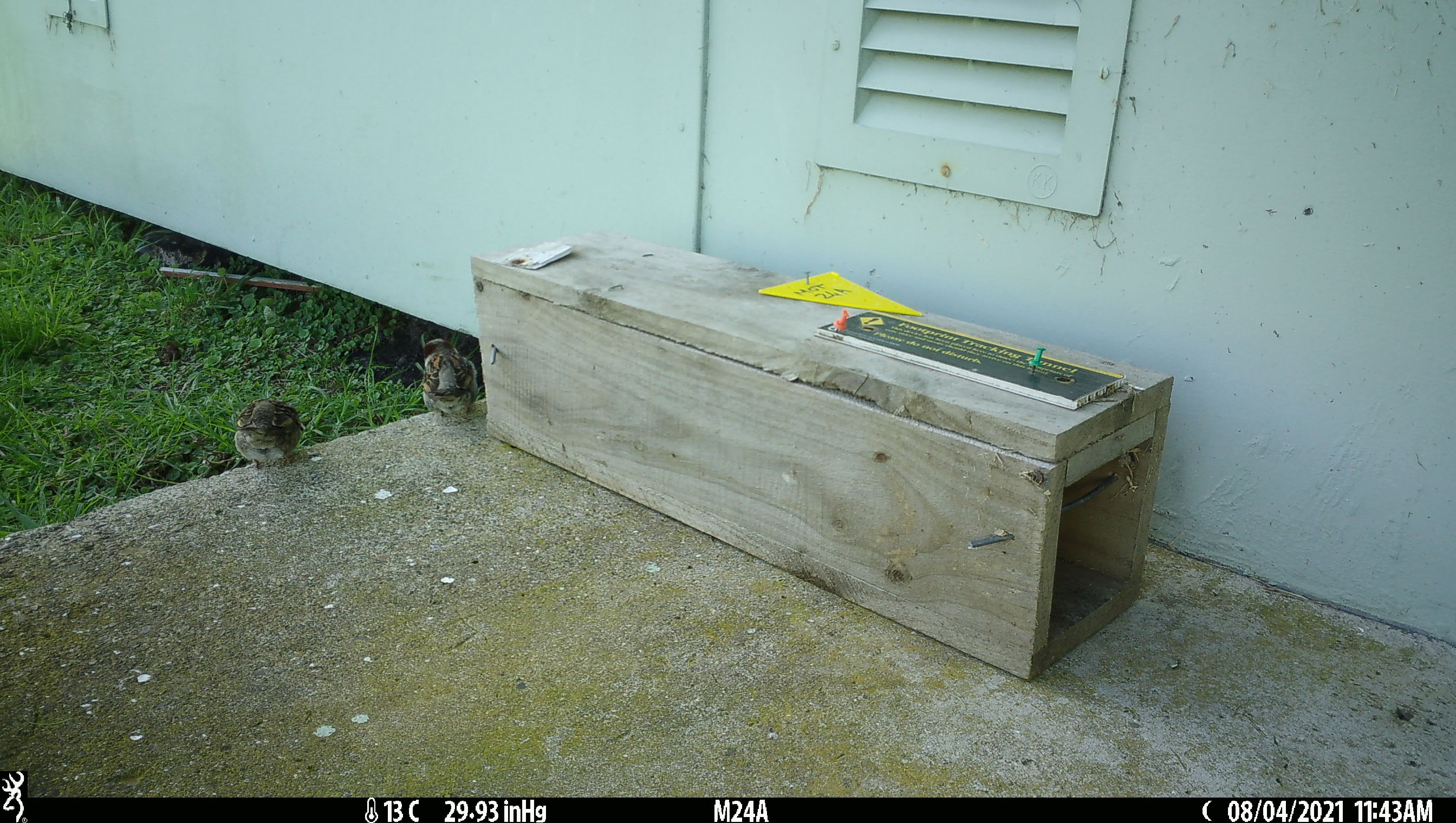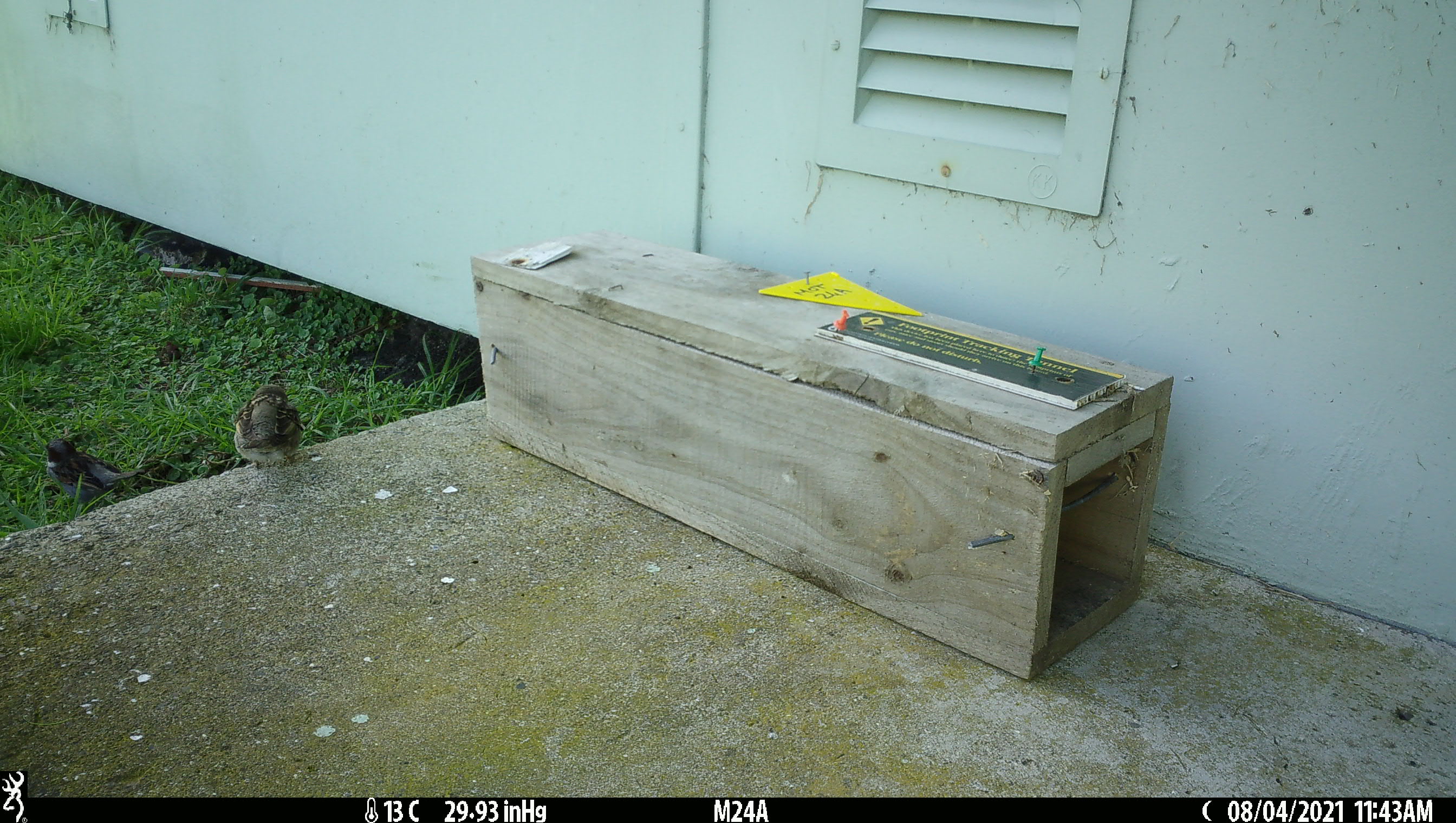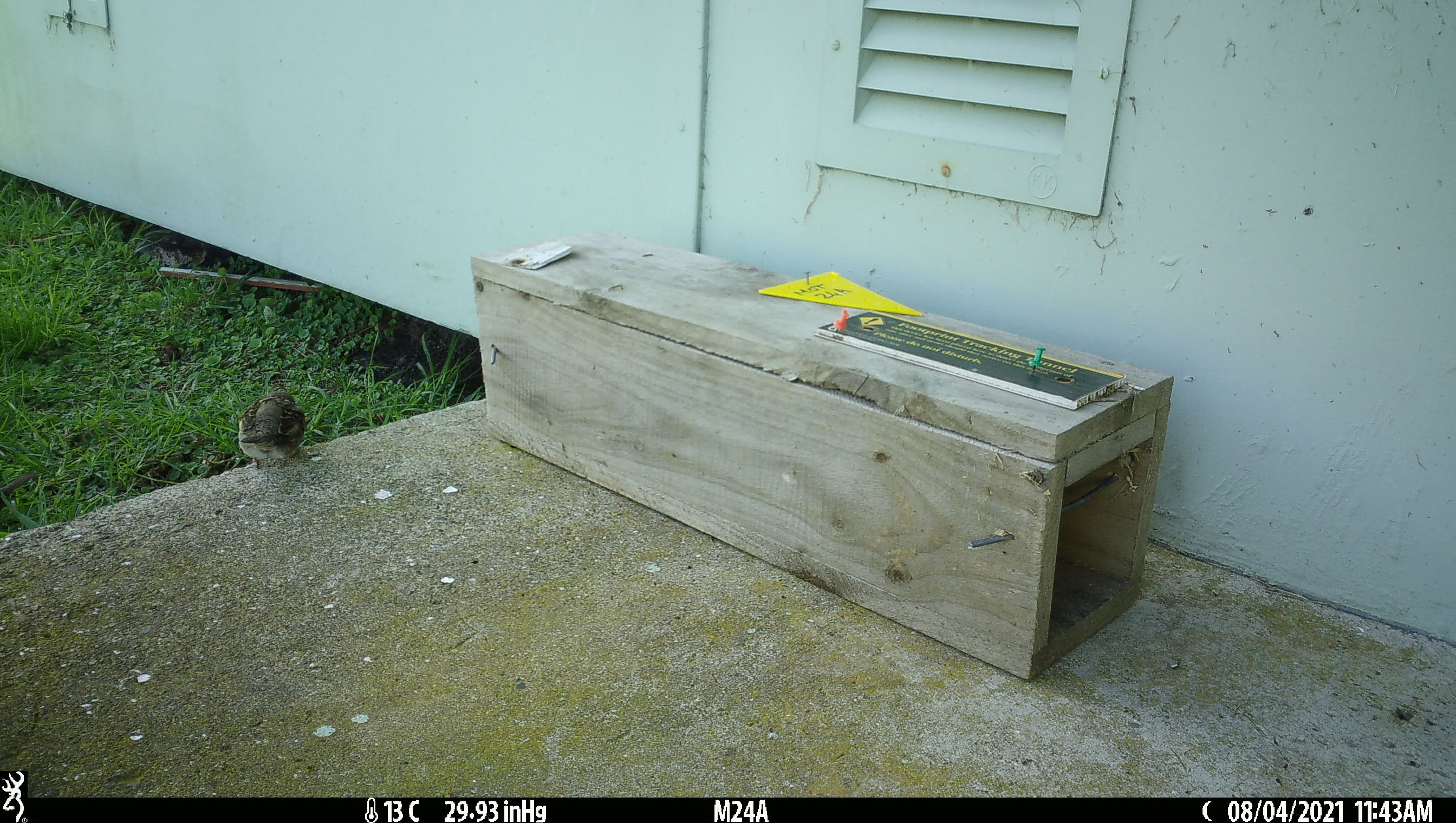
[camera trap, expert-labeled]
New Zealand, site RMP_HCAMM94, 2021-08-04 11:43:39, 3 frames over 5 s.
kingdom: Animalia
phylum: Chordata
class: Aves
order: Passeriformes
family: Passeridae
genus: Passer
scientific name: Passer domesticus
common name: house sparrow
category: sparrow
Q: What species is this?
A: Sparrow (house sparrow) (Passer domesticus).